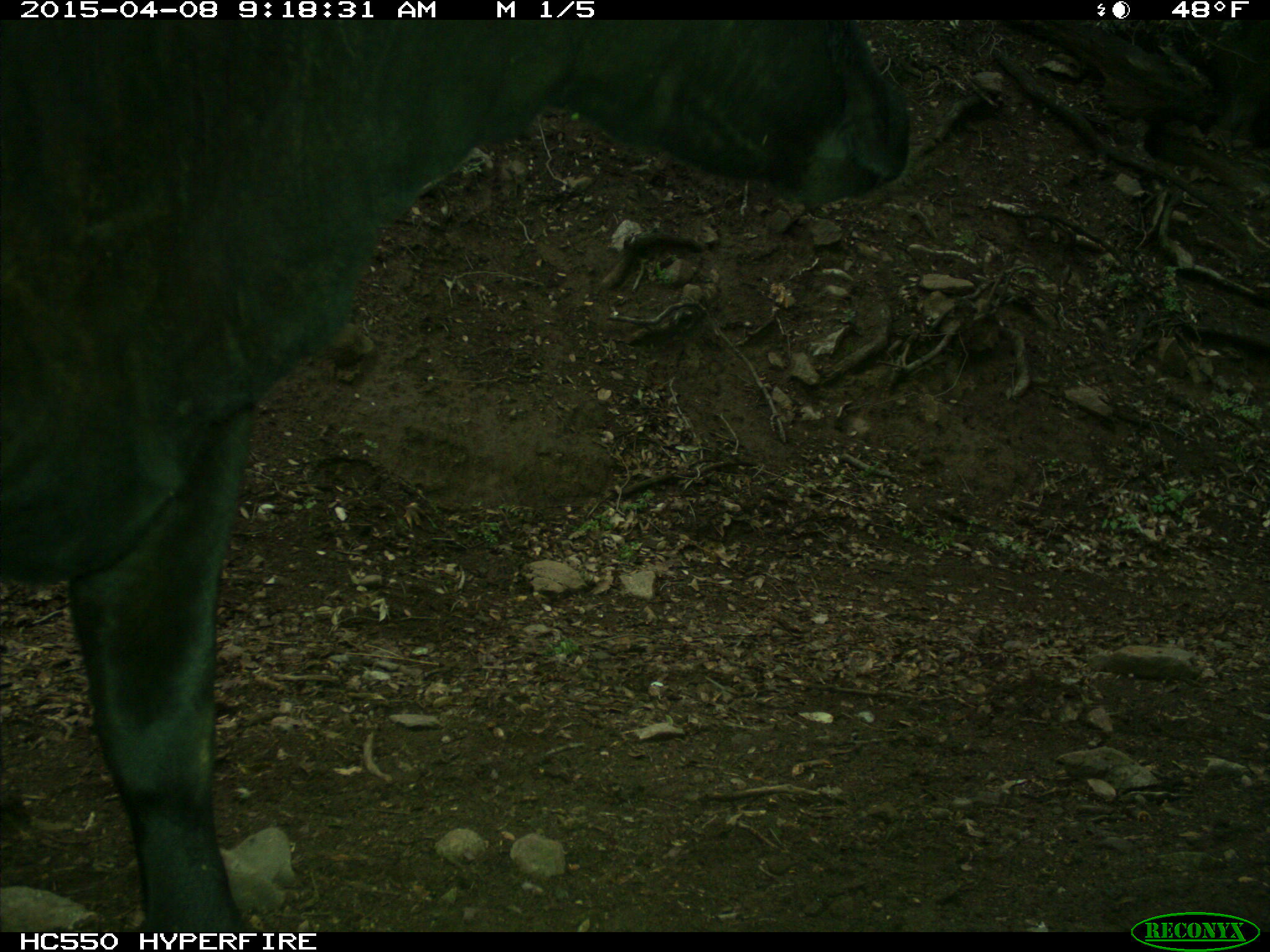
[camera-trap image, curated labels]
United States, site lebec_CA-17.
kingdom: Animalia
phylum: Chordata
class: Mammalia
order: Artiodactyla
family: Bovidae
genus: Bos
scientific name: Bos taurus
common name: domestic cow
Bos taurus (domestic cow).